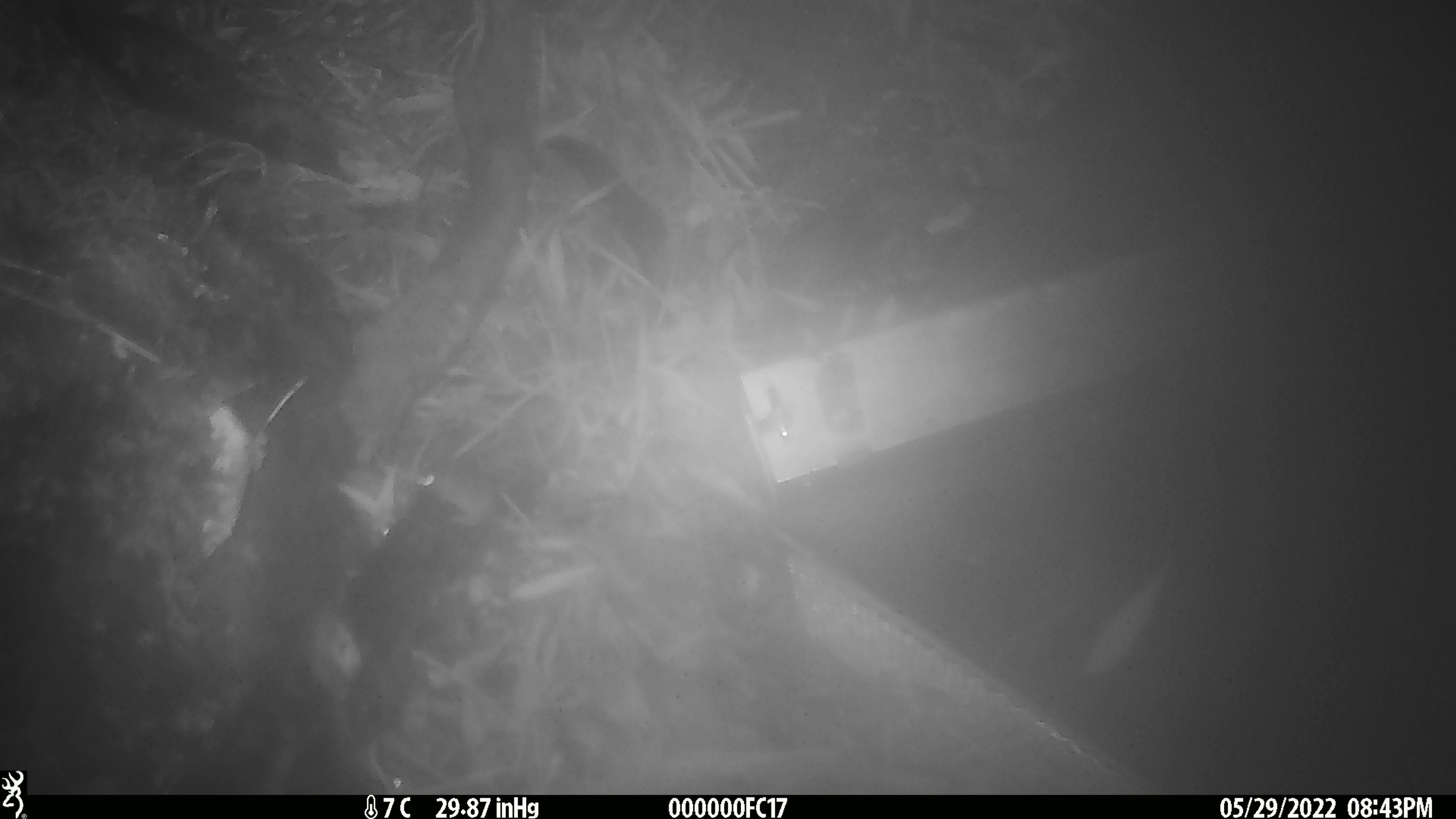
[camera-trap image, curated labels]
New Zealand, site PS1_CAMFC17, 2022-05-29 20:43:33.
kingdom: Animalia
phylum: Chordata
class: Mammalia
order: Rodentia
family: Muridae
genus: Mus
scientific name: Mus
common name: mouse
Mouse (Mus).